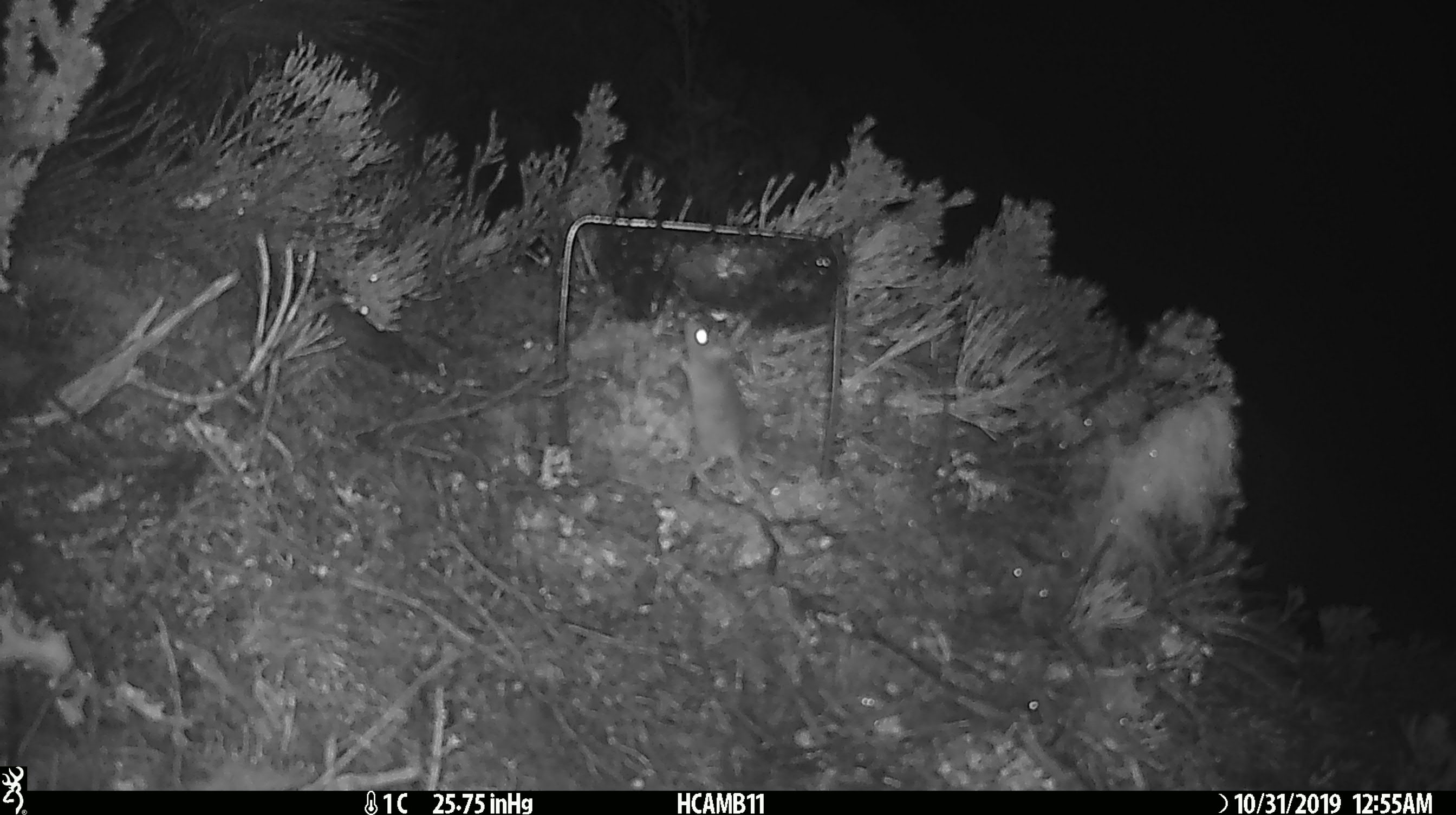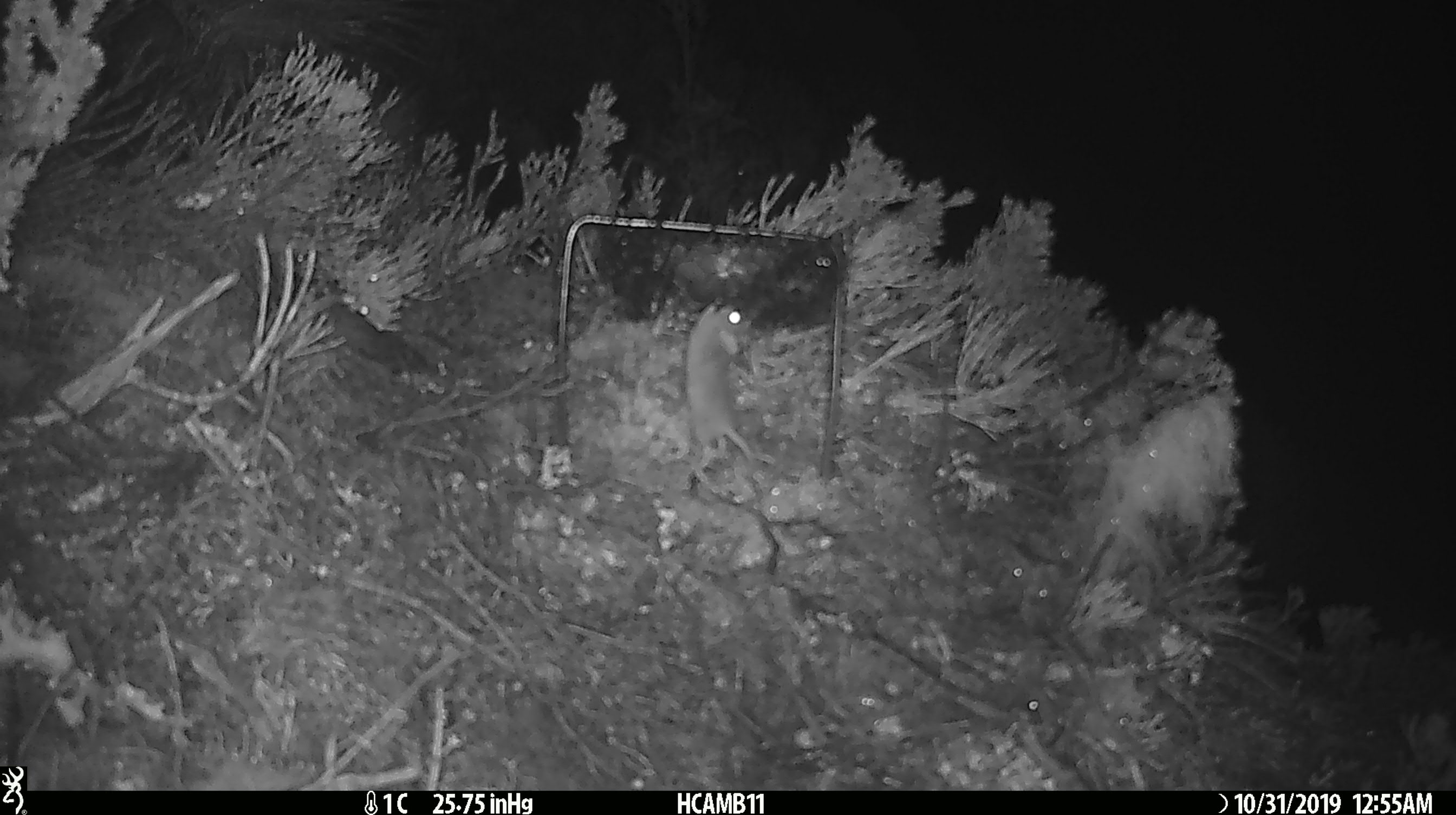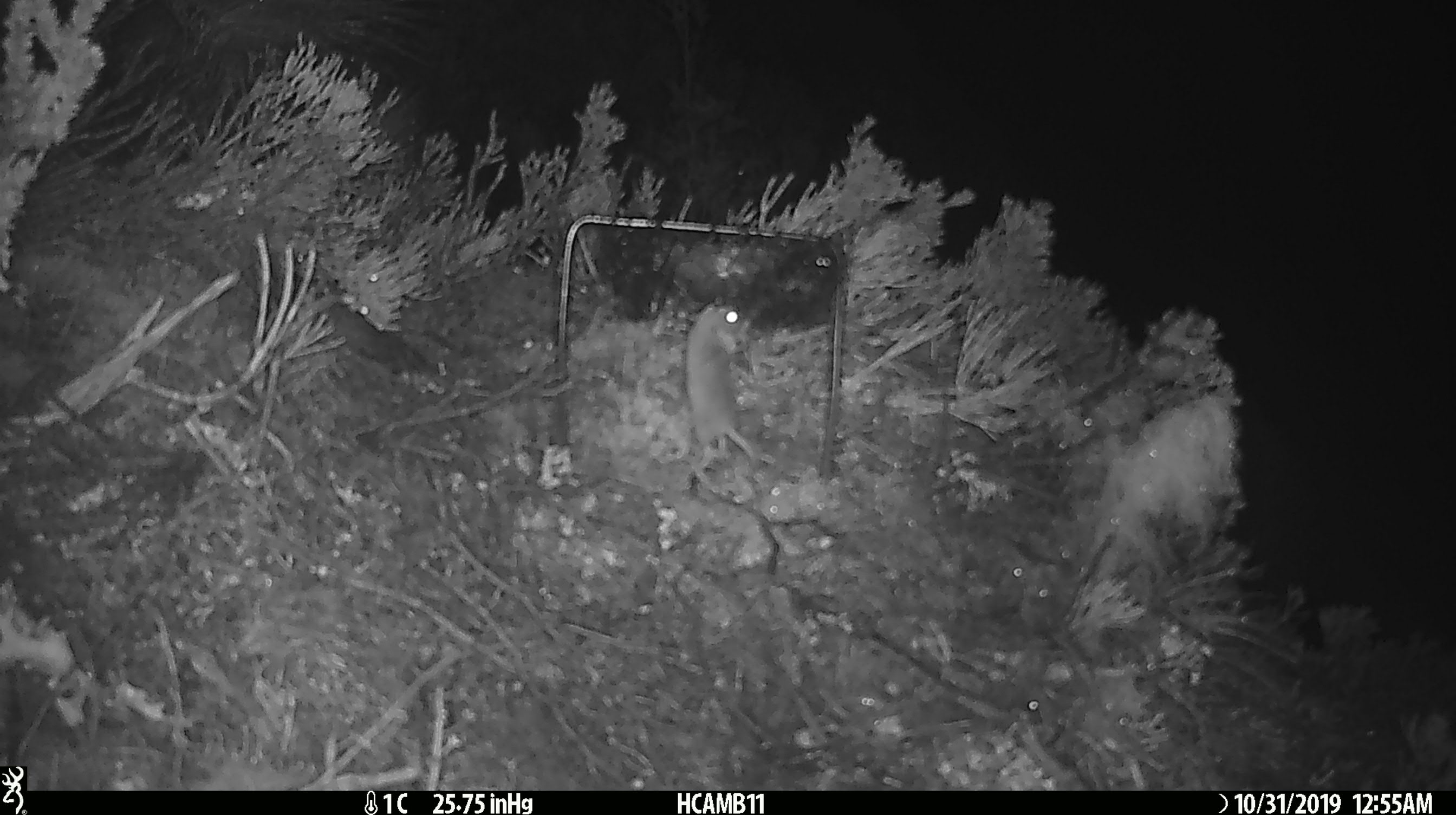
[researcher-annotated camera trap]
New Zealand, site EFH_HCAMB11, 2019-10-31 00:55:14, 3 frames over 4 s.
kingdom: Animalia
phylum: Chordata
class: Mammalia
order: Rodentia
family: Muridae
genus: Mus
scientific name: Mus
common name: mouse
Mouse (Mus).